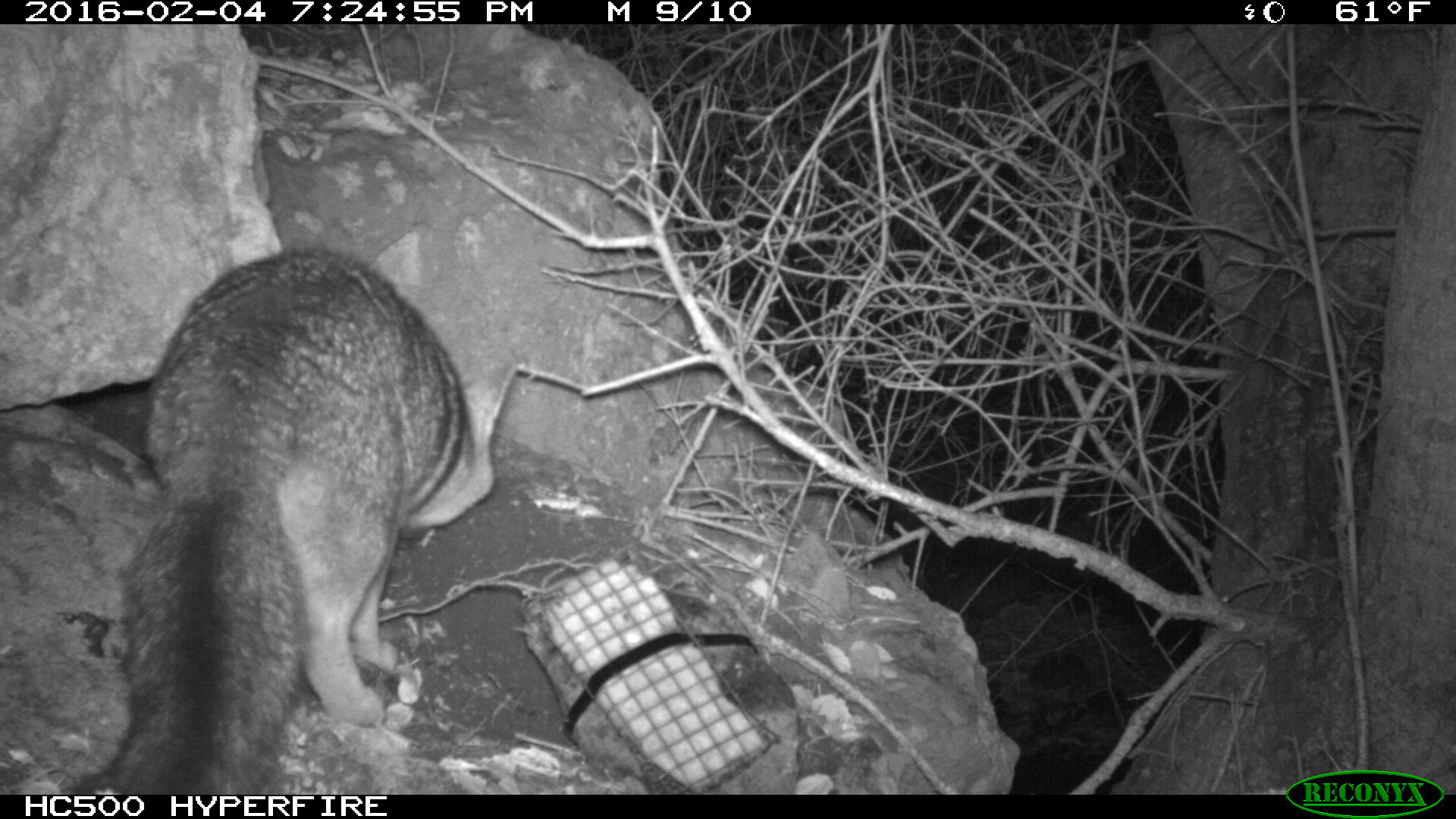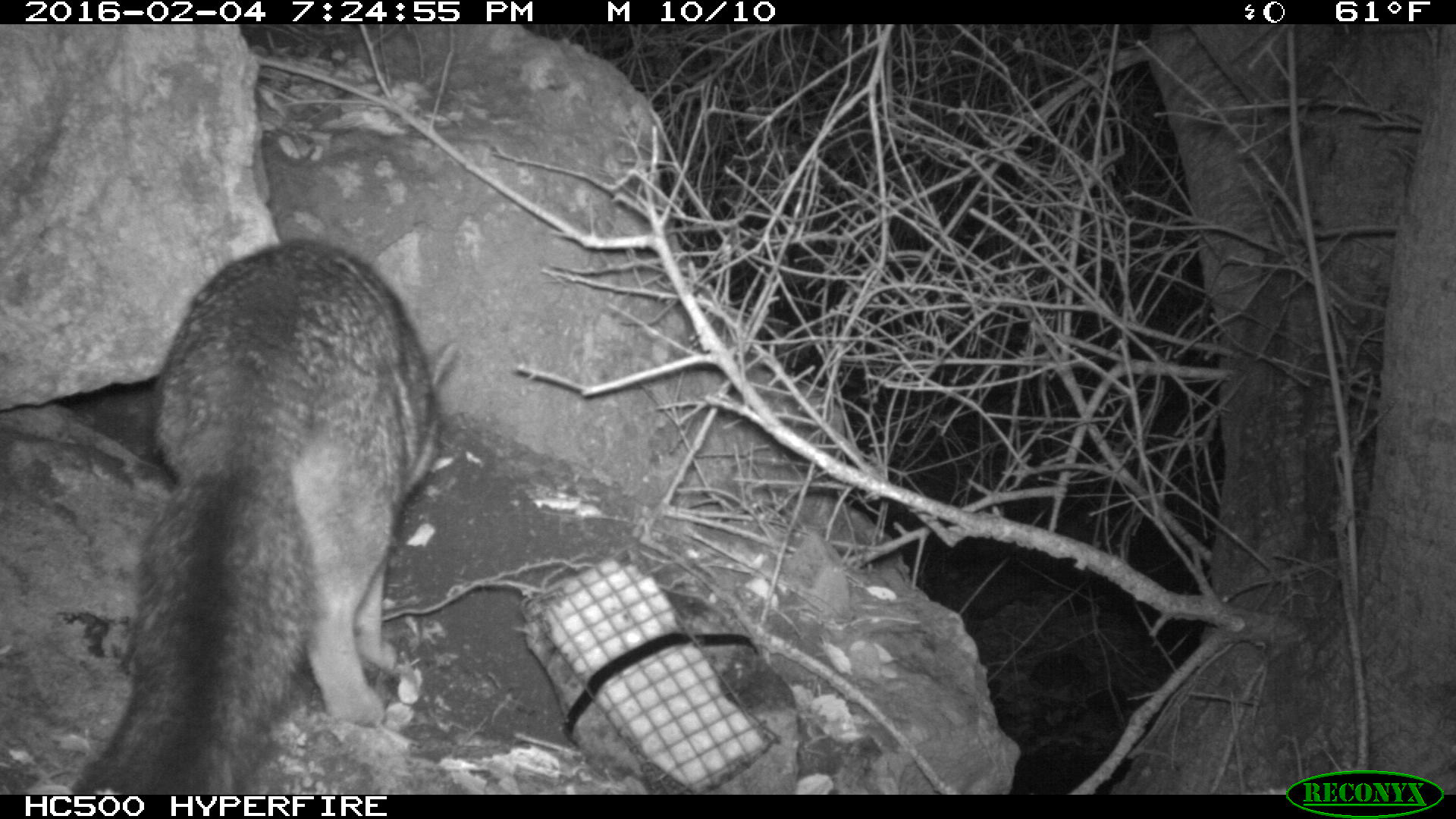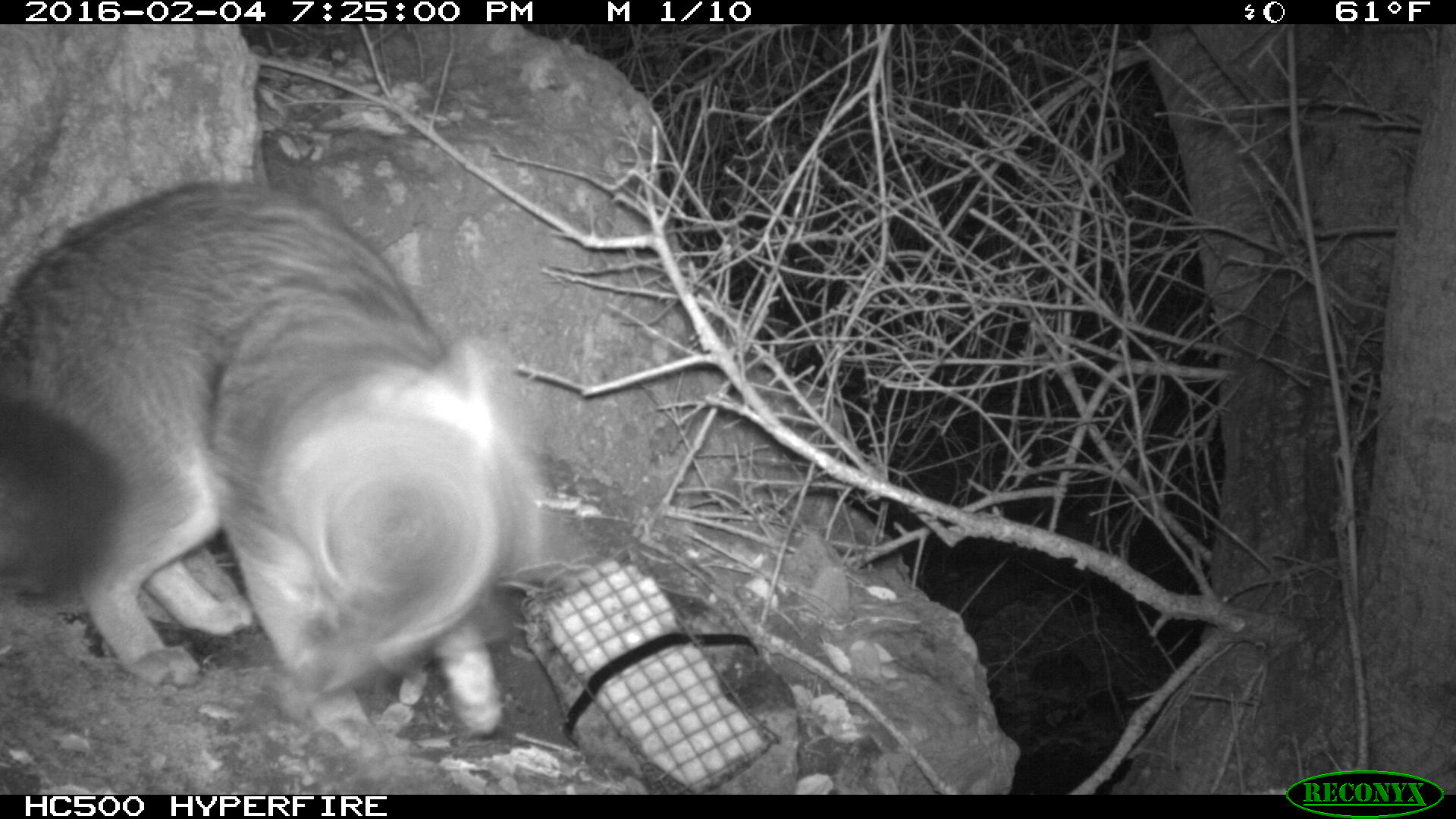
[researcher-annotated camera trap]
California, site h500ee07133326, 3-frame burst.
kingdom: Animalia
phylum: Chordata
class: Mammalia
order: Carnivora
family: Canidae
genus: Urocyon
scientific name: Urocyon littoralis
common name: island fox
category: fox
Fox (island fox) (Urocyon littoralis).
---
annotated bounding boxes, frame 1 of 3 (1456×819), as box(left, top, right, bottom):
fox: box(57, 244, 516, 794)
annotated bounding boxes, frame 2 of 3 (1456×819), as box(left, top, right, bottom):
fox: box(68, 237, 460, 795)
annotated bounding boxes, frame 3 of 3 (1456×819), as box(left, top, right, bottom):
fox: box(0, 180, 558, 733)